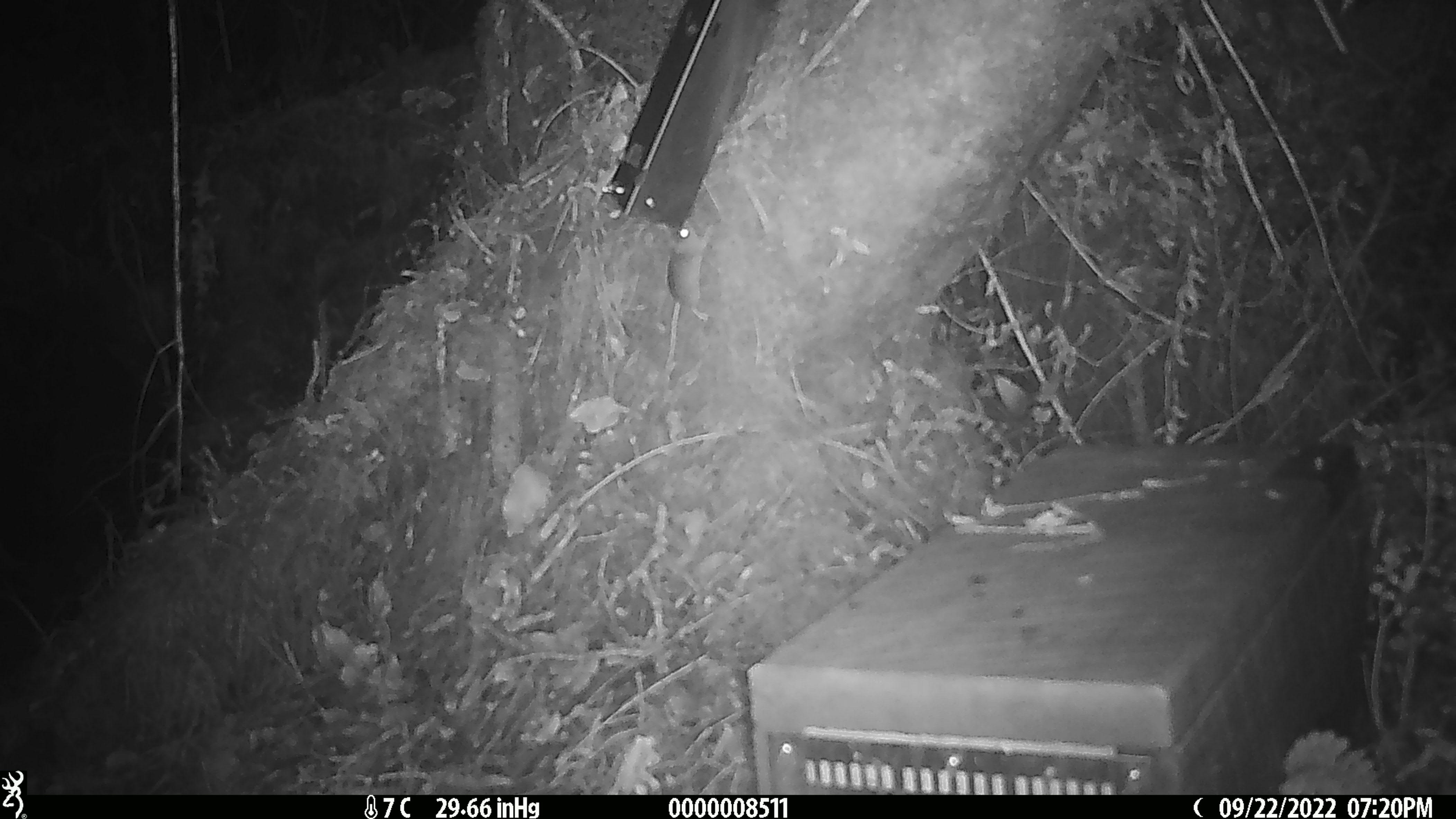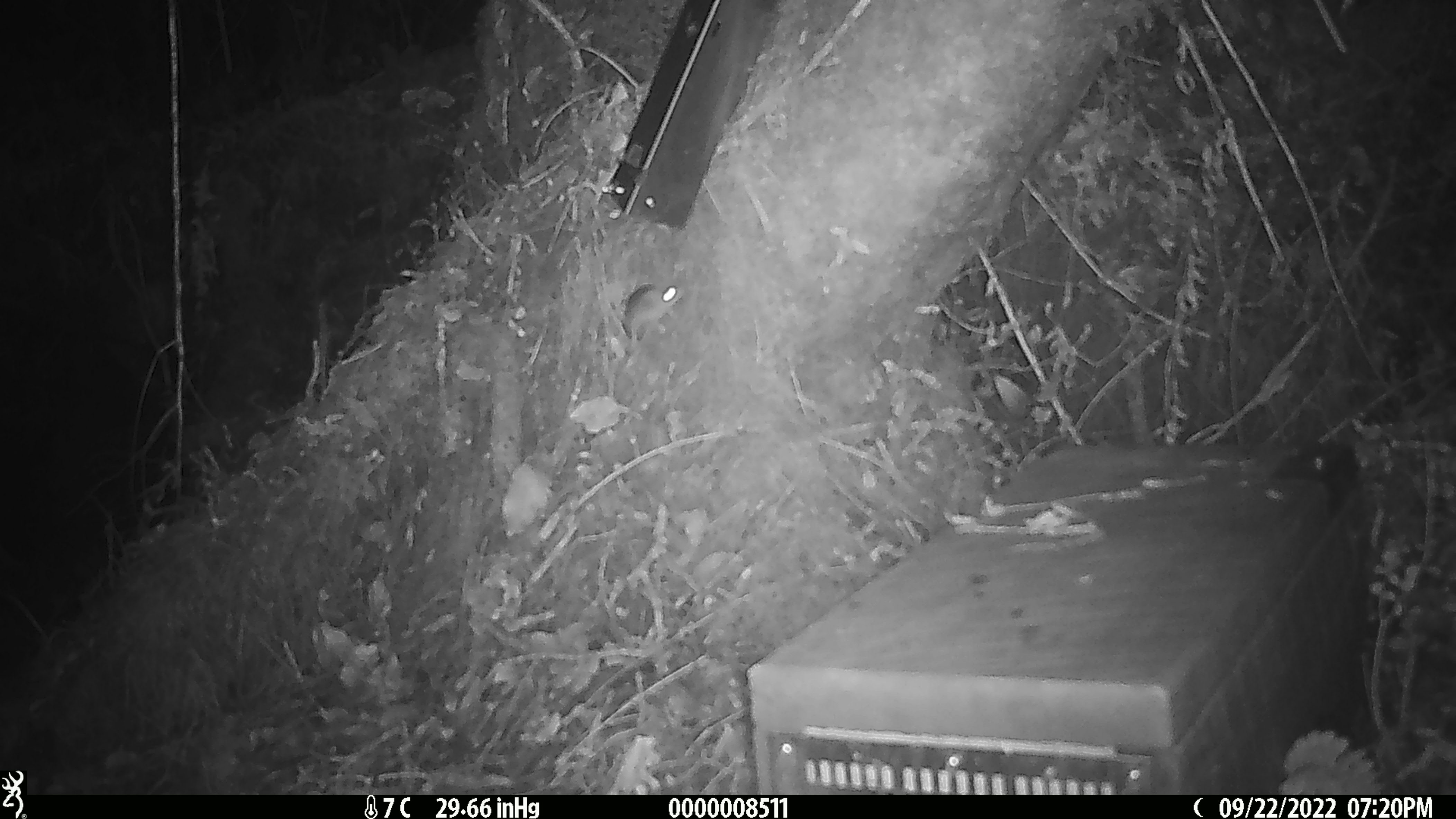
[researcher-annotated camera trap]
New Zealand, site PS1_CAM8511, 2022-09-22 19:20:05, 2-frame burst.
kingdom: Animalia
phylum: Chordata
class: Mammalia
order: Rodentia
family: Muridae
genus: Mus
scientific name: Mus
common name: mouse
Mouse (Mus).